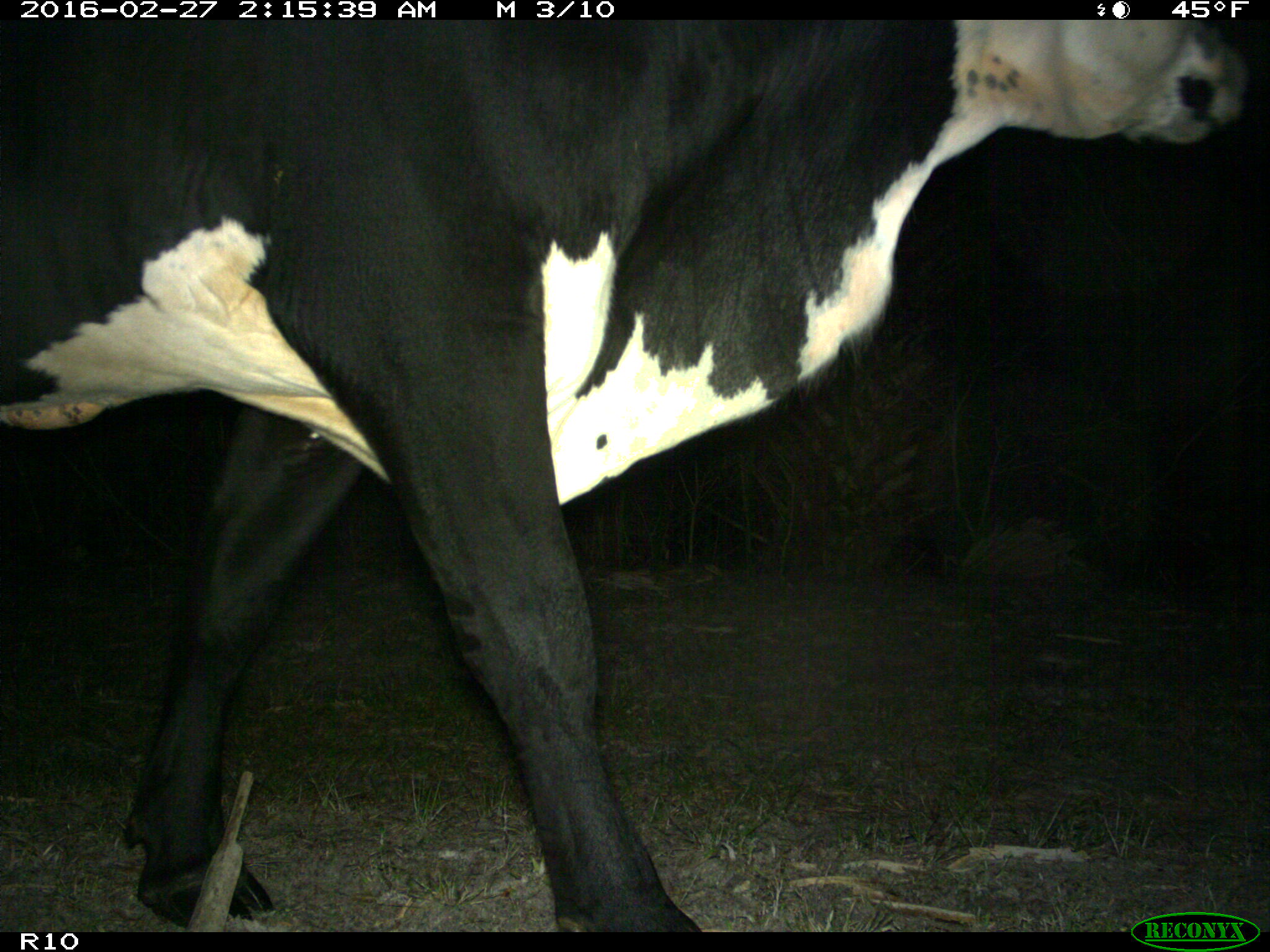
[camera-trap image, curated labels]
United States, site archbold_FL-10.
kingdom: Animalia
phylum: Chordata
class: Mammalia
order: Artiodactyla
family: Bovidae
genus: Bos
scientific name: Bos taurus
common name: domestic cow